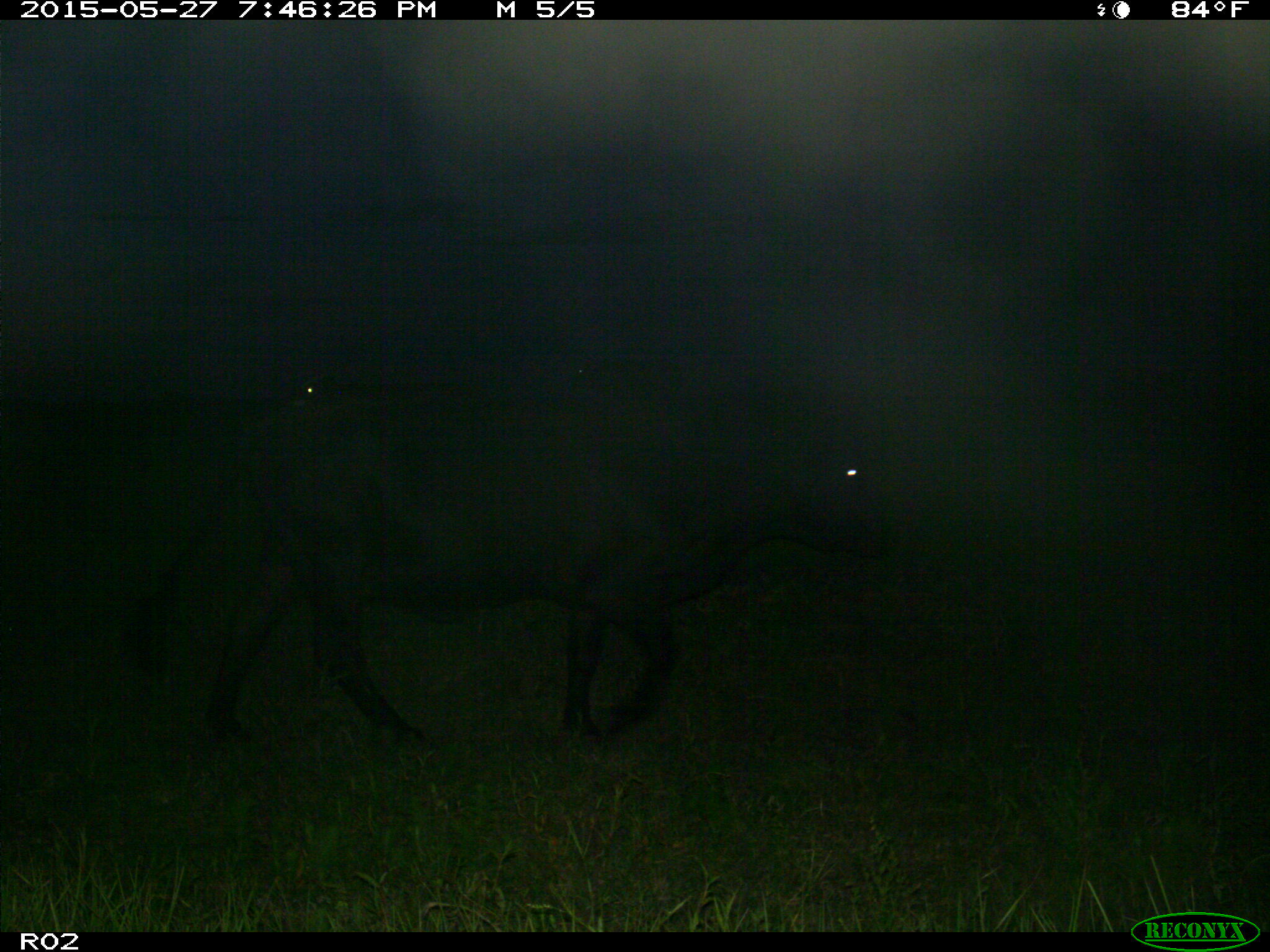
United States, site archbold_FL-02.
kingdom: Animalia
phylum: Chordata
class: Mammalia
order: Artiodactyla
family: Bovidae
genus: Bos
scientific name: Bos taurus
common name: domestic cow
Bos taurus (domestic cow).